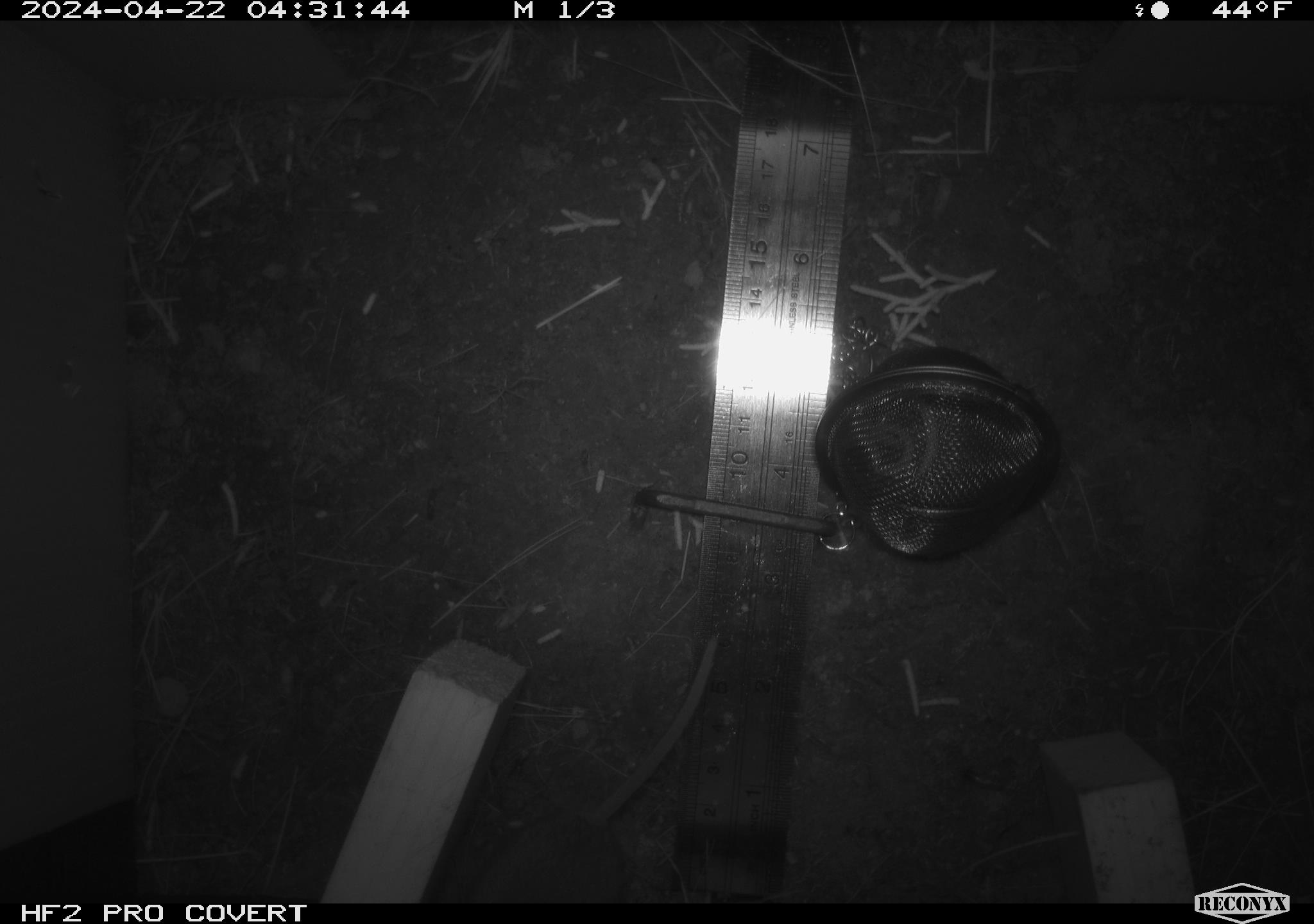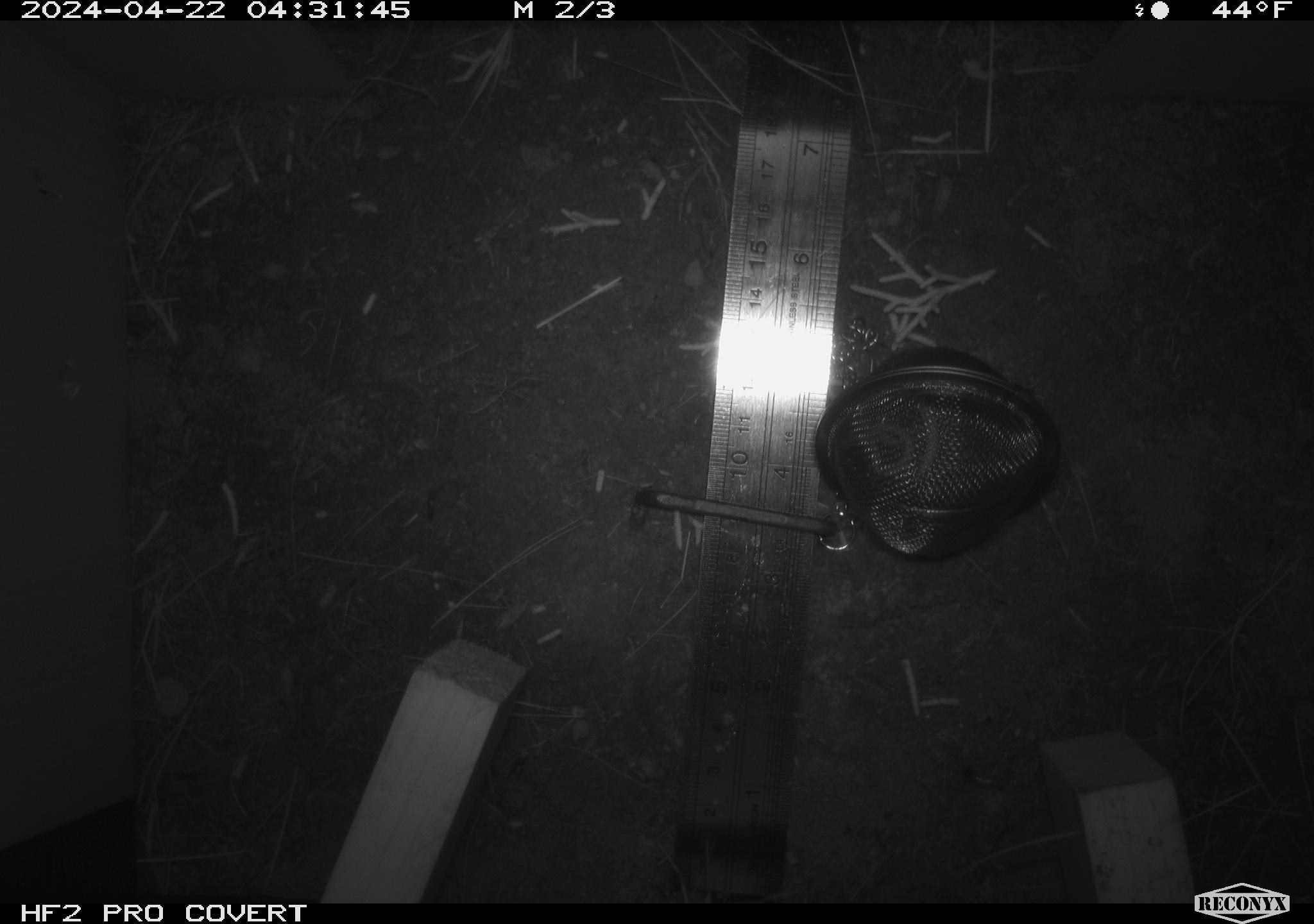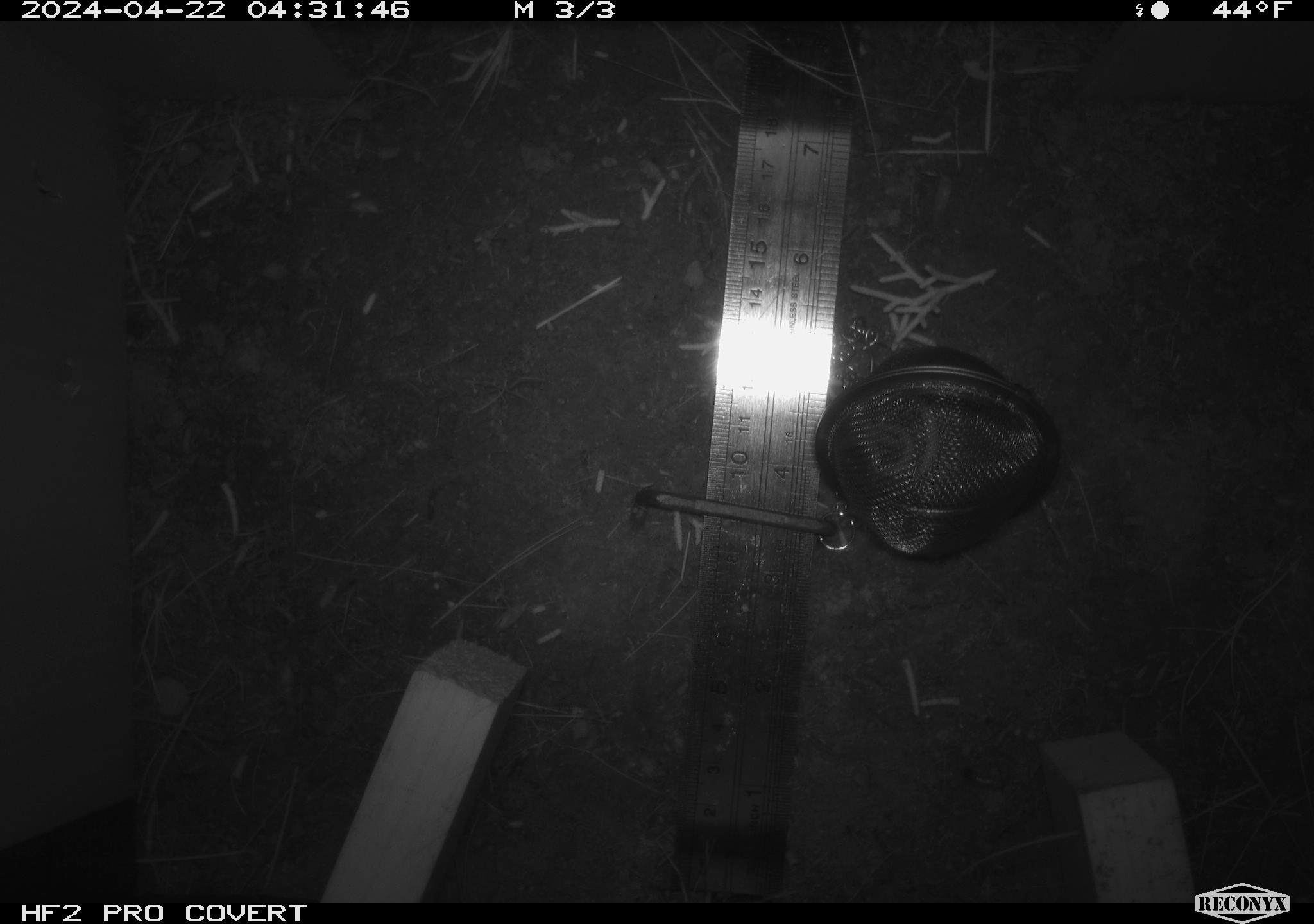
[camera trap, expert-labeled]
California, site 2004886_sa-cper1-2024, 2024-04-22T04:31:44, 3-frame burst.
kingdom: Animalia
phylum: Chordata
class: Mammalia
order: Rodentia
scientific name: Rodentia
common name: rodent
Rodent (Rodentia).